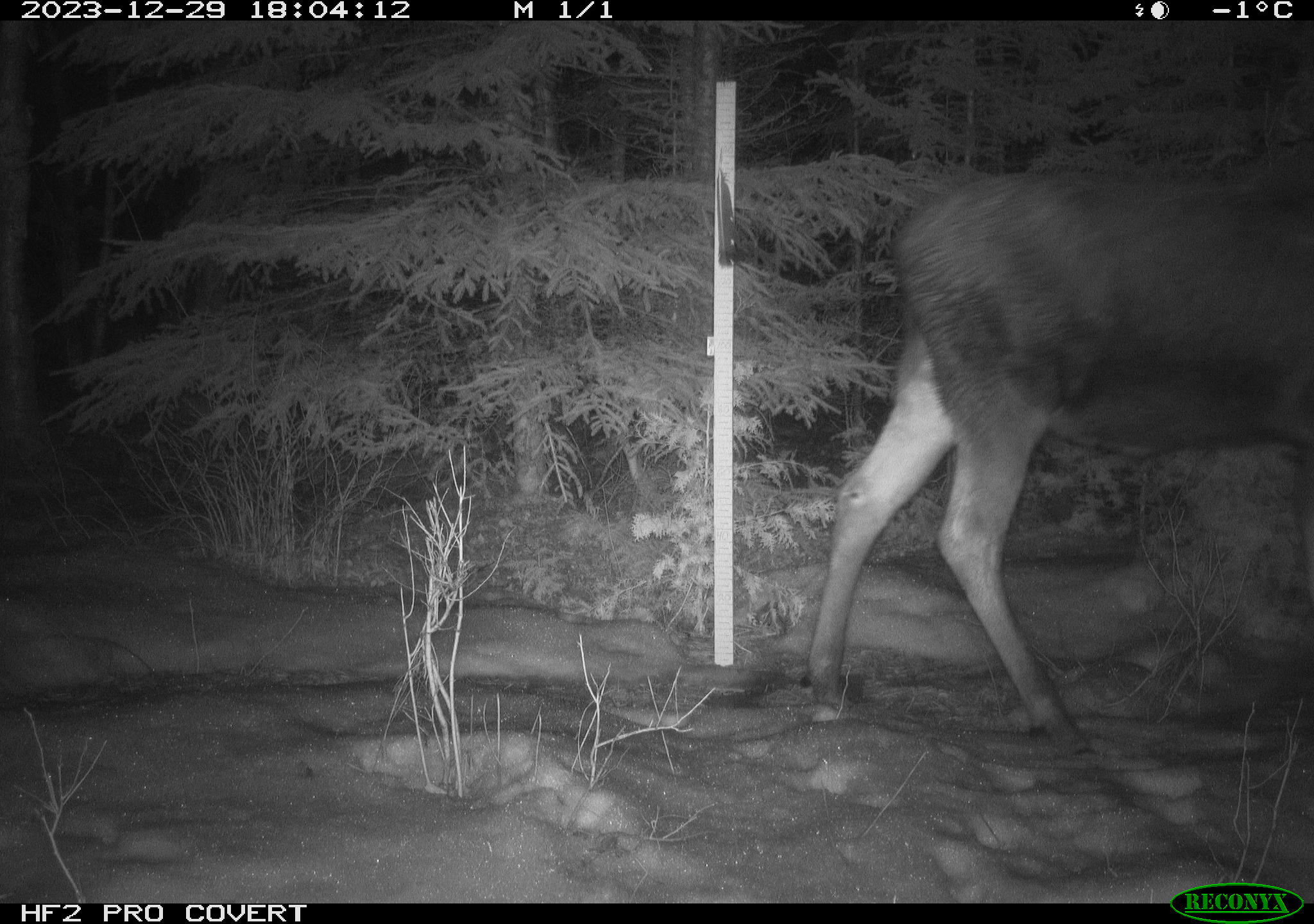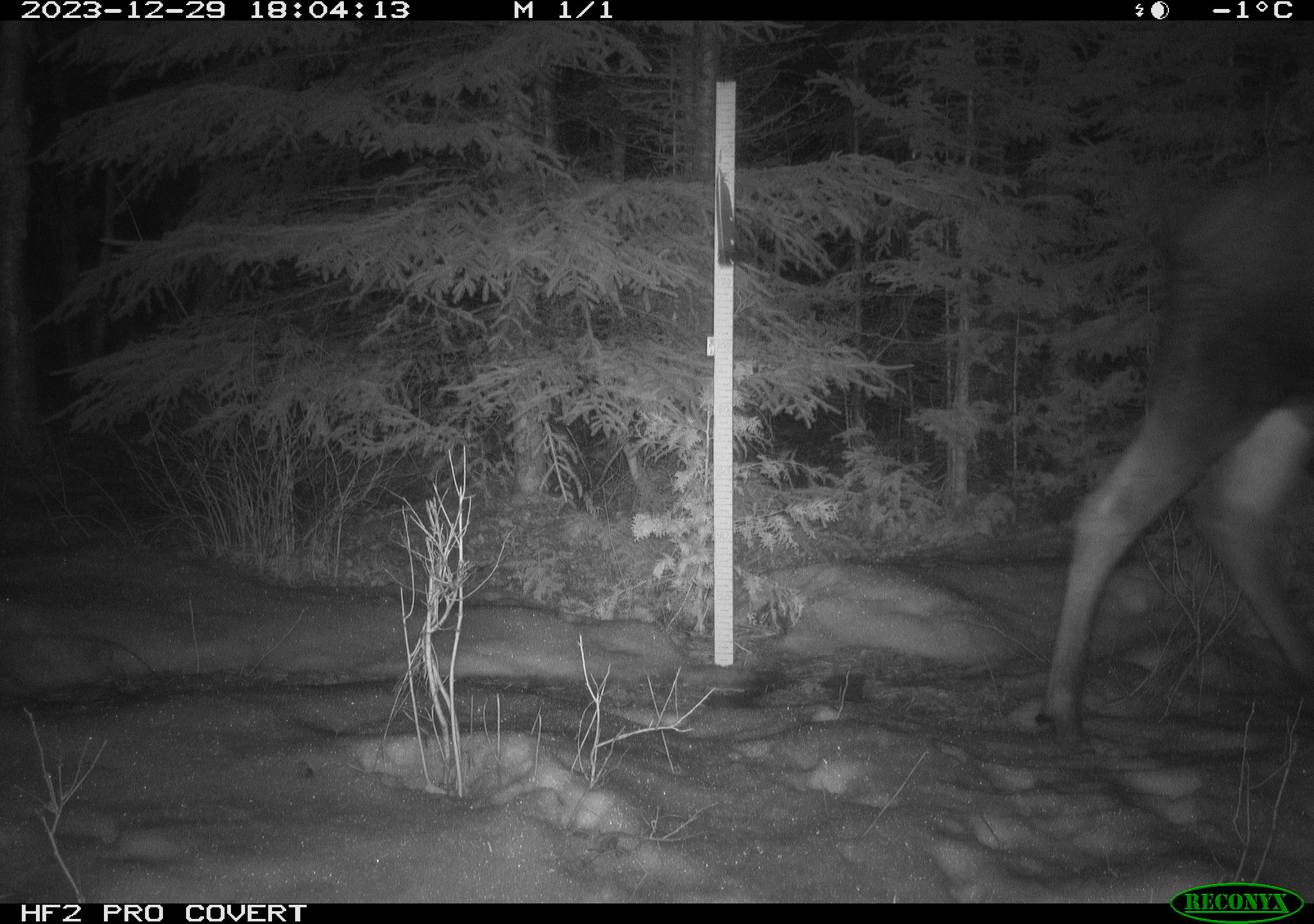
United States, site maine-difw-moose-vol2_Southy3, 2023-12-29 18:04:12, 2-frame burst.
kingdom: Animalia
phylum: Chordata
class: Mammalia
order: Artiodactyla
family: Cervidae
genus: Alces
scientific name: Alces alces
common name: moose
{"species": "moose (Alces alces)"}